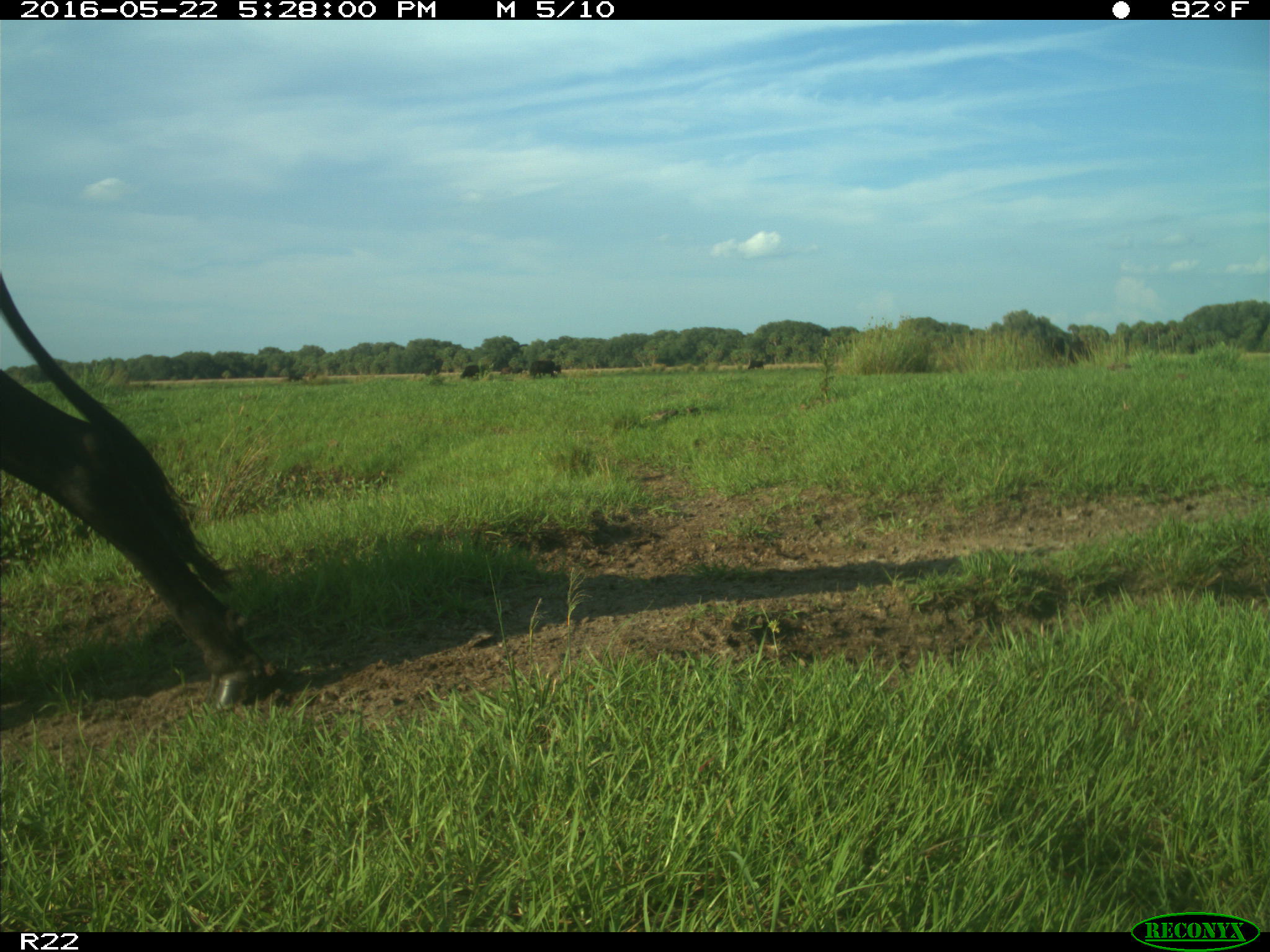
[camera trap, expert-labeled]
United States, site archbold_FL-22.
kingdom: Animalia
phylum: Chordata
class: Mammalia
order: Artiodactyla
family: Bovidae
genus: Bos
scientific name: Bos taurus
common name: domestic cow